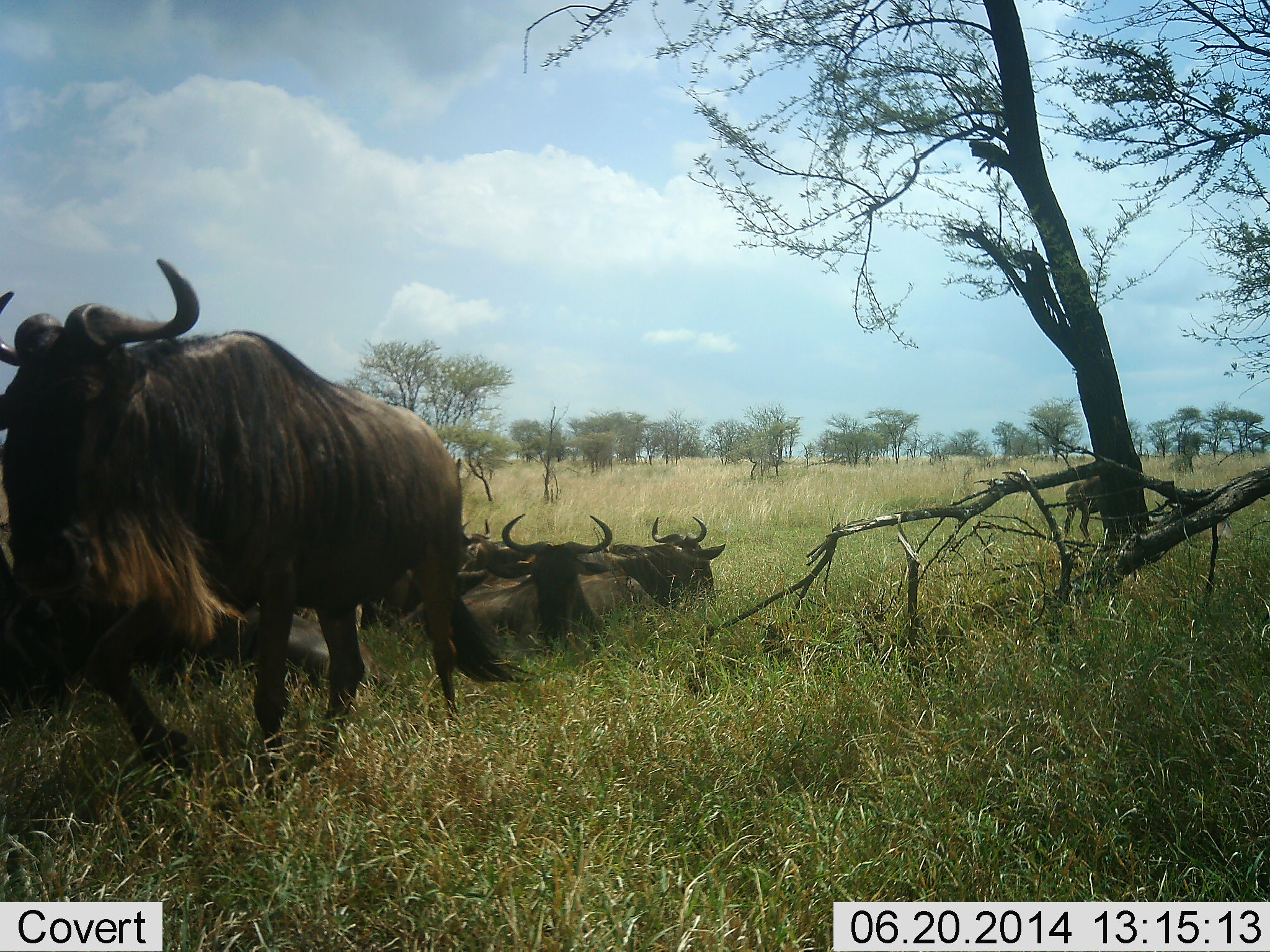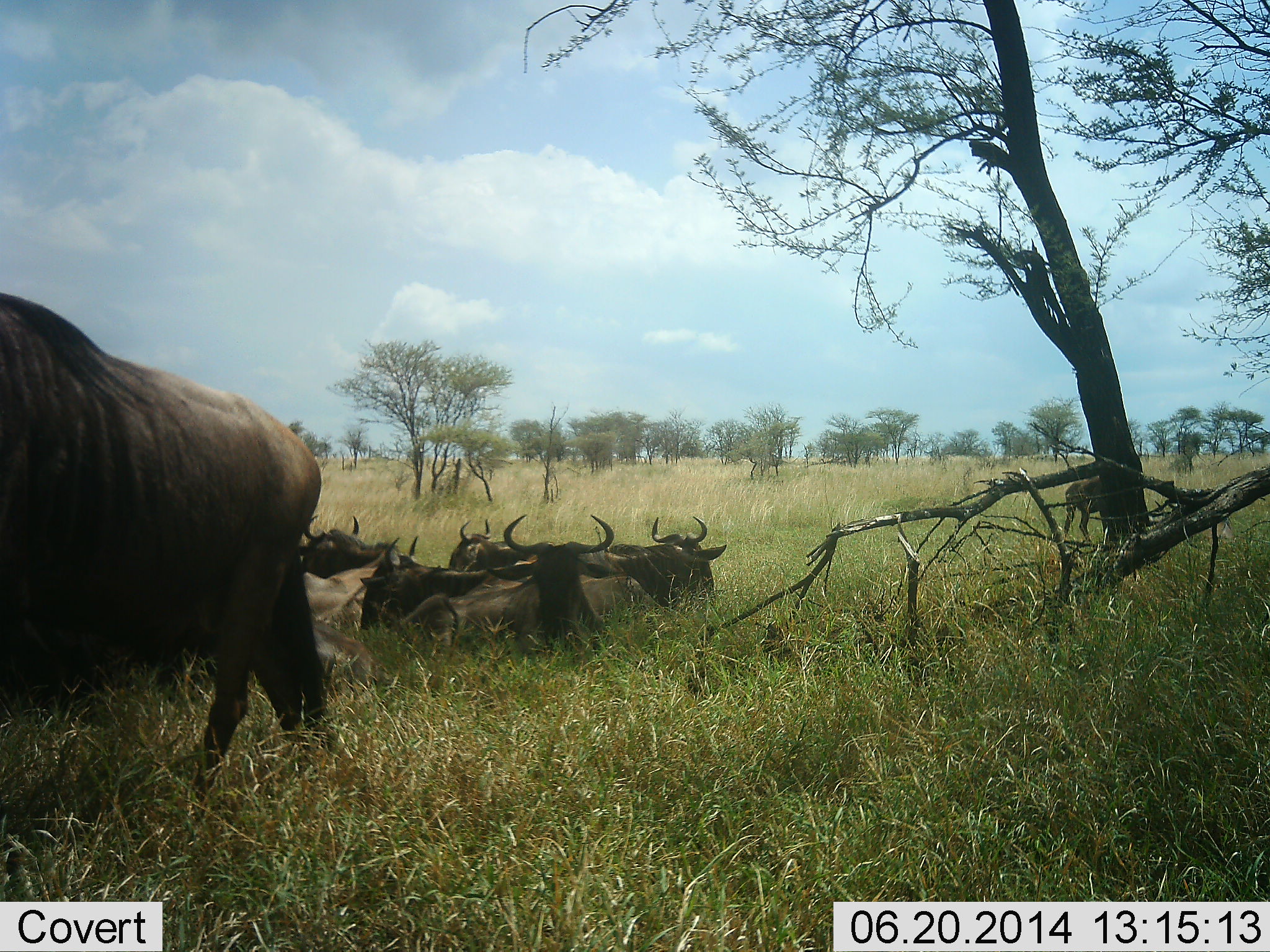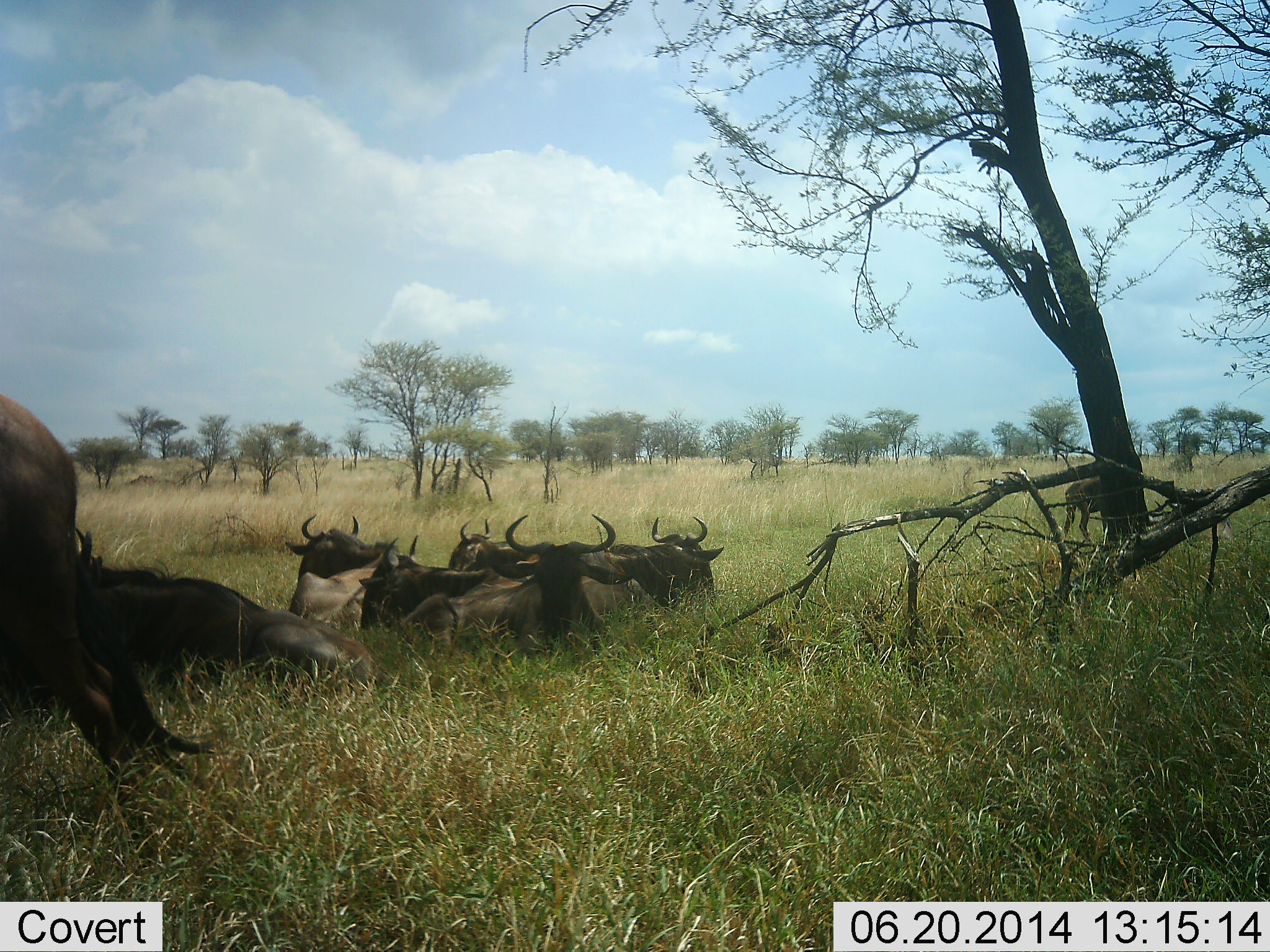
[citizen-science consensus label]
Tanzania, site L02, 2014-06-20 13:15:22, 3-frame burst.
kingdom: Animalia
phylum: Chordata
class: Mammalia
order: Artiodactyla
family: Bovidae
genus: Connochaetes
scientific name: Connochaetes taurinus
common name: blue wildebeest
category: wildebeest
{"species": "wildebeest (blue wildebeest) (Connochaetes taurinus)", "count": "8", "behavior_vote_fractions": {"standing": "40%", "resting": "100%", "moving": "80%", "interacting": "0%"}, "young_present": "0%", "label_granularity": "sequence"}